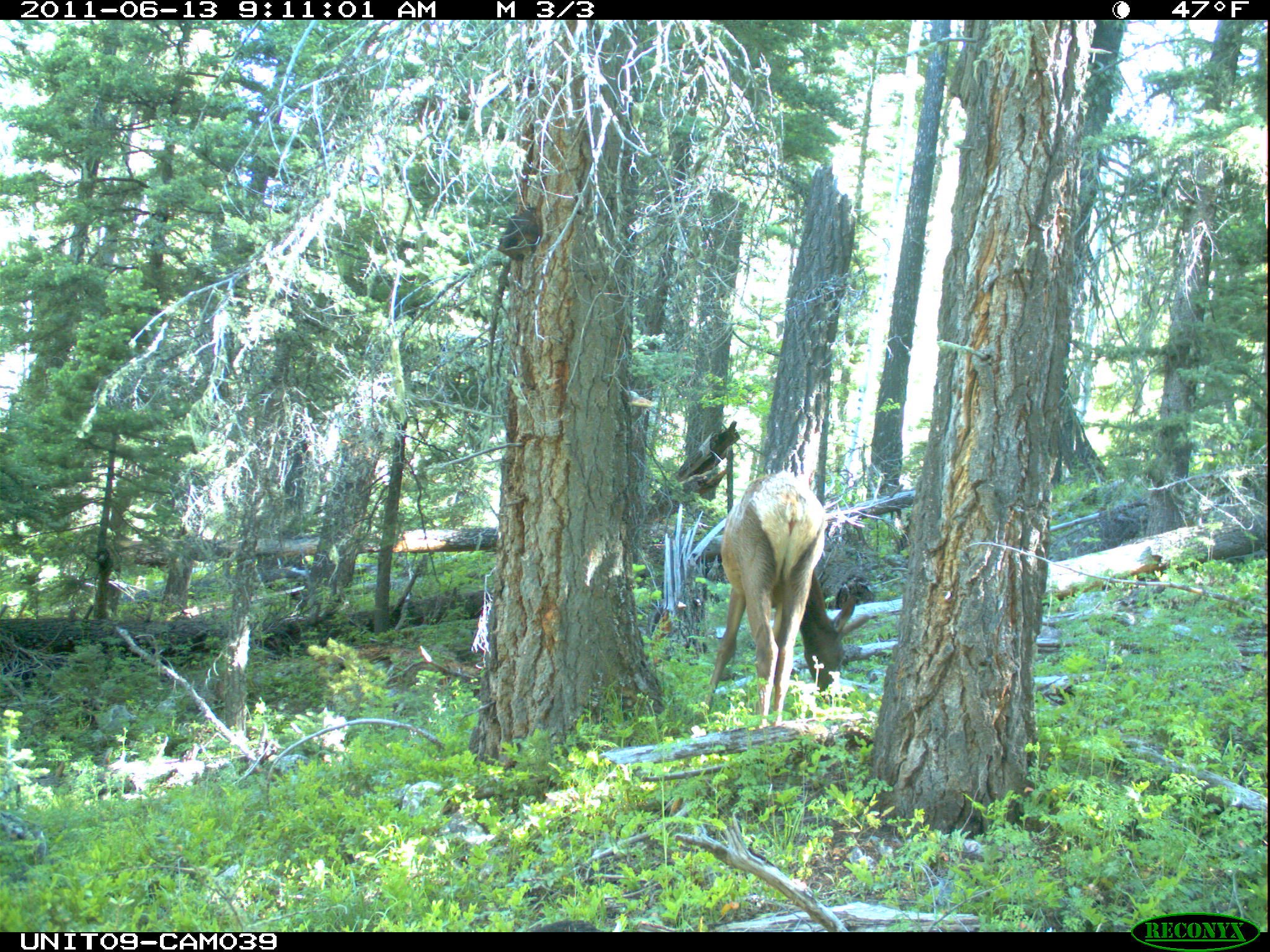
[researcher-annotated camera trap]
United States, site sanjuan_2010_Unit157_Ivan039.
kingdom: Animalia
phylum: Chordata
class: Mammalia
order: Artiodactyla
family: Cervidae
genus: Cervus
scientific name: Cervus elaphus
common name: red deer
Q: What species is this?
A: Cervus elaphus (red deer).